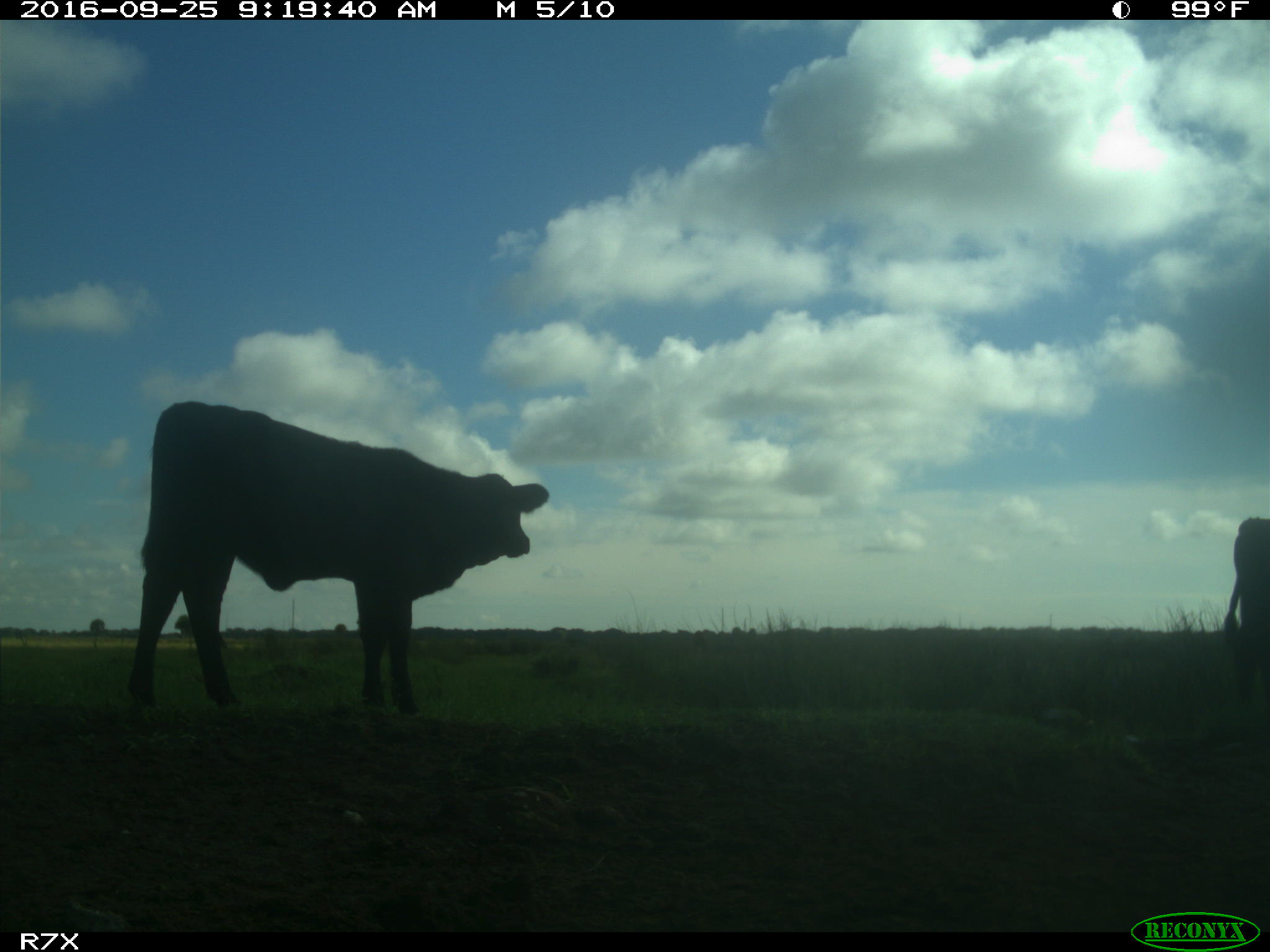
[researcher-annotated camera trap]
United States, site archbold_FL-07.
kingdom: Animalia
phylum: Chordata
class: Mammalia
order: Artiodactyla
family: Bovidae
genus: Bos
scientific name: Bos taurus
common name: domestic cow